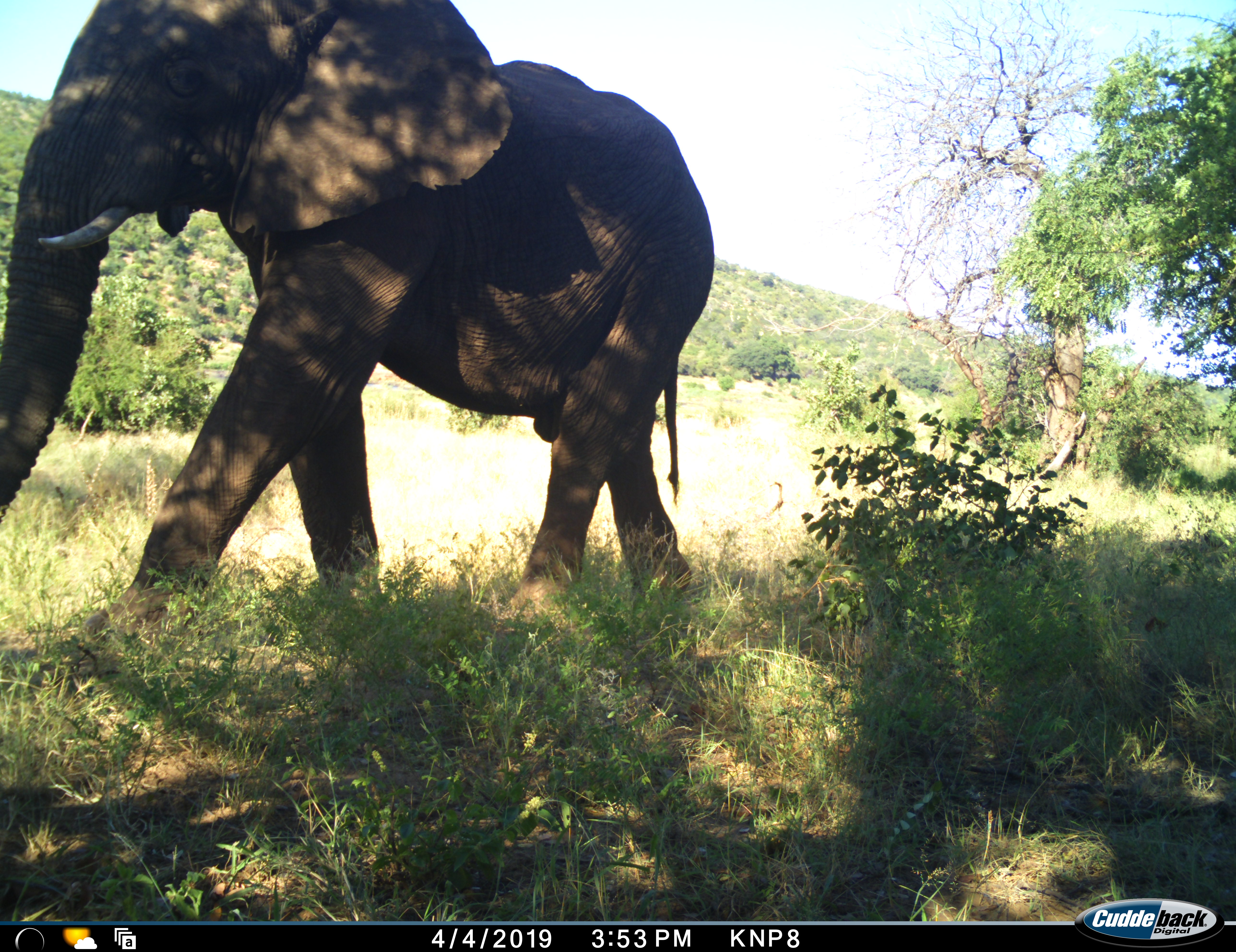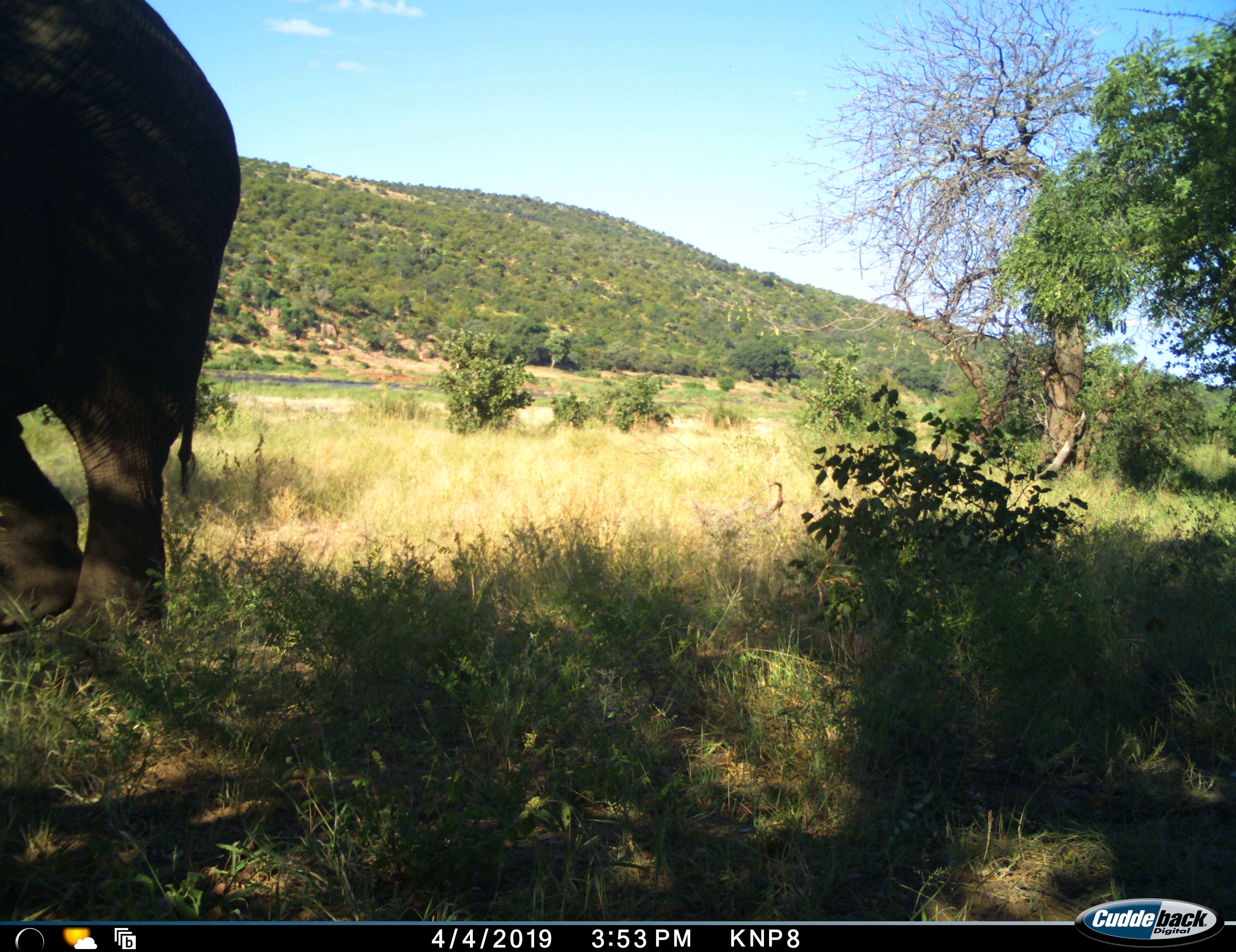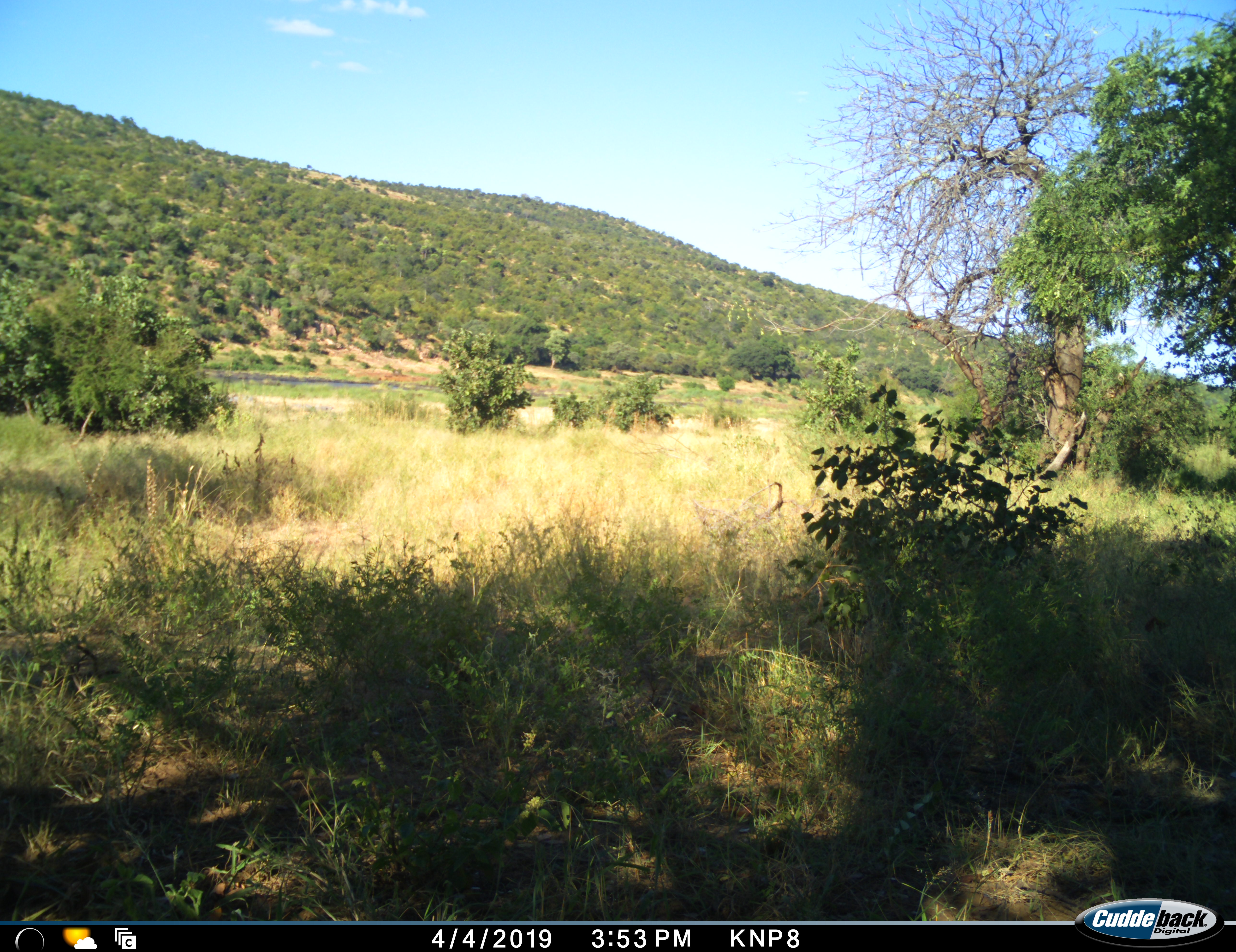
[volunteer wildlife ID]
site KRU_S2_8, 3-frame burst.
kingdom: Animalia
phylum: Chordata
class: Mammalia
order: Proboscidea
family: Elephantidae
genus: Loxodonta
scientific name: Loxodonta africana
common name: african bush elephant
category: elephant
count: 1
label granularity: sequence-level